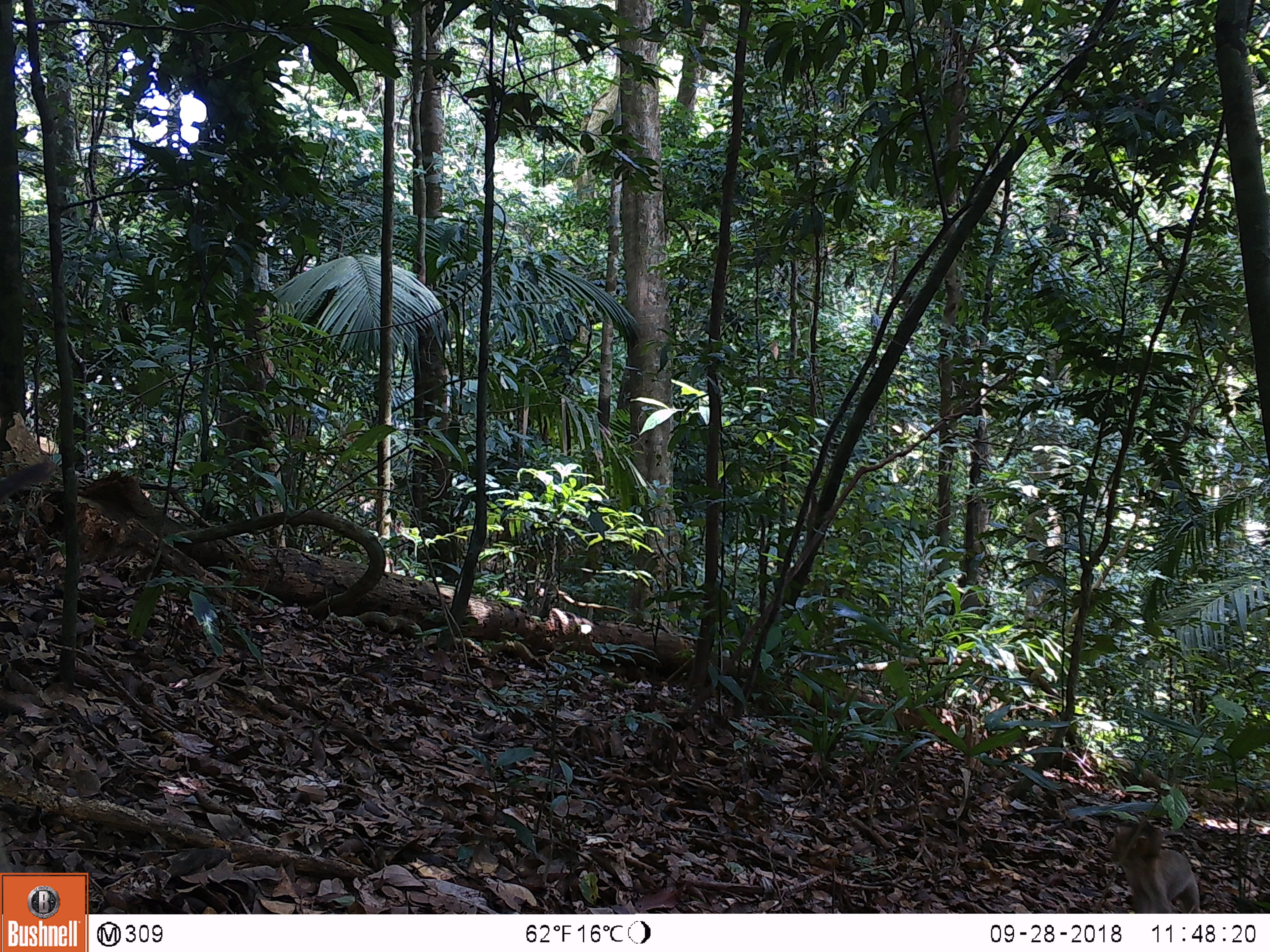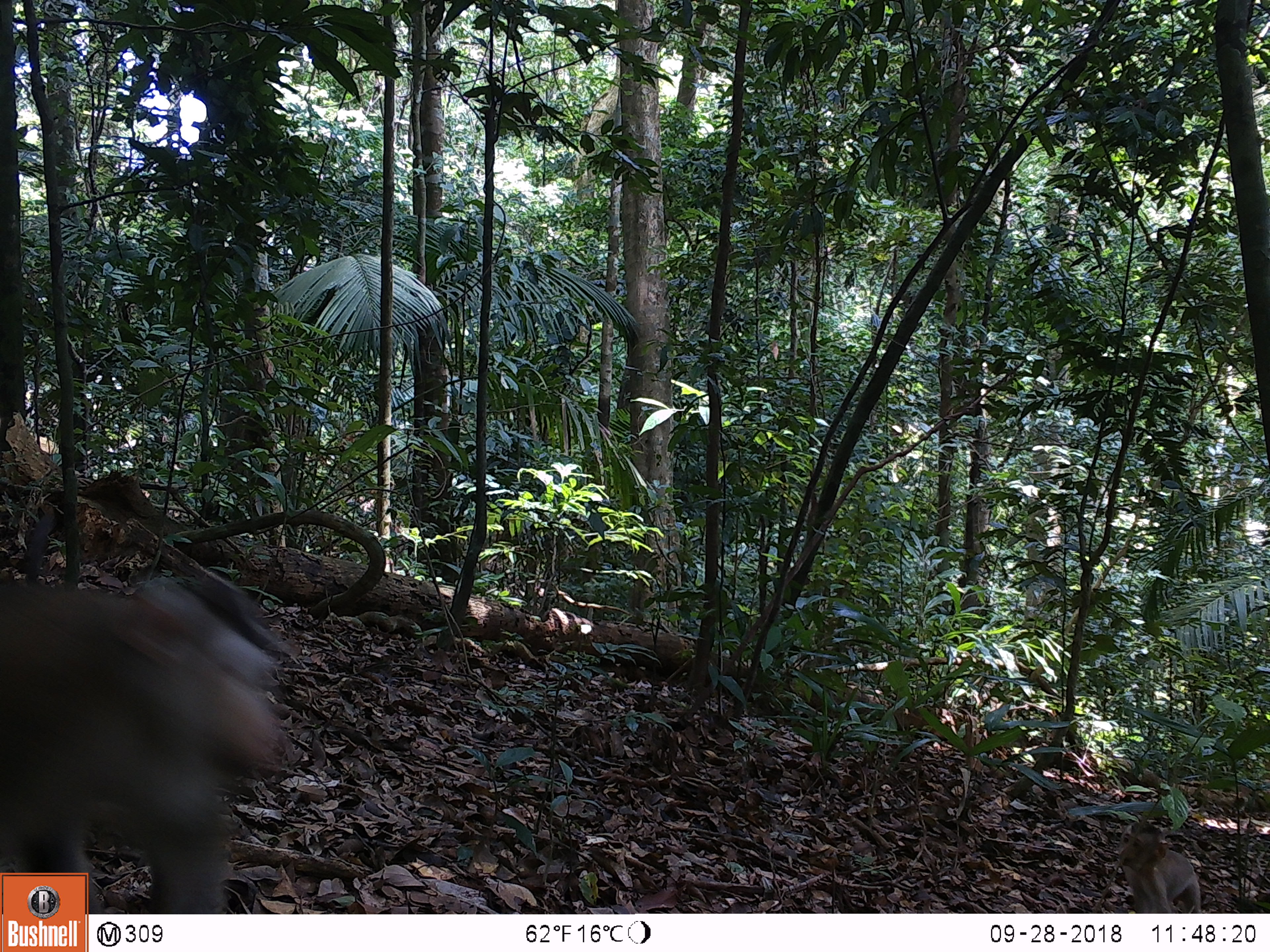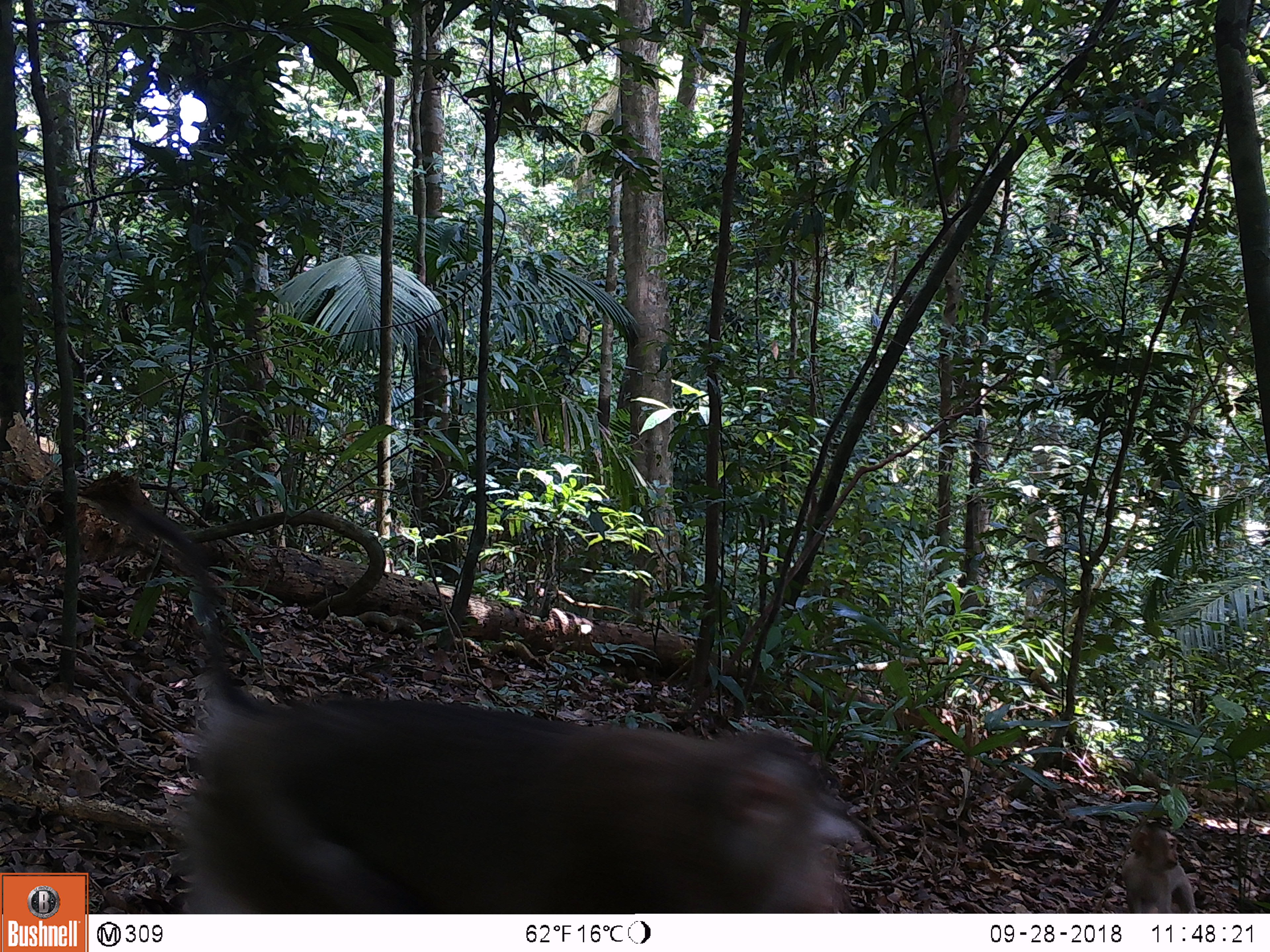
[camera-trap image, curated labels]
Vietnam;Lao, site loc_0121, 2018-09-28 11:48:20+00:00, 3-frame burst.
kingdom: Animalia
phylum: Chordata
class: Mammalia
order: Primates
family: Cercopithecidae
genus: Macaca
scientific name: Macaca nemestrina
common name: pig-tailed macaque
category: pig tailed macaque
Pig tailed macaque (pig-tailed macaque) (Macaca nemestrina). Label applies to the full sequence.